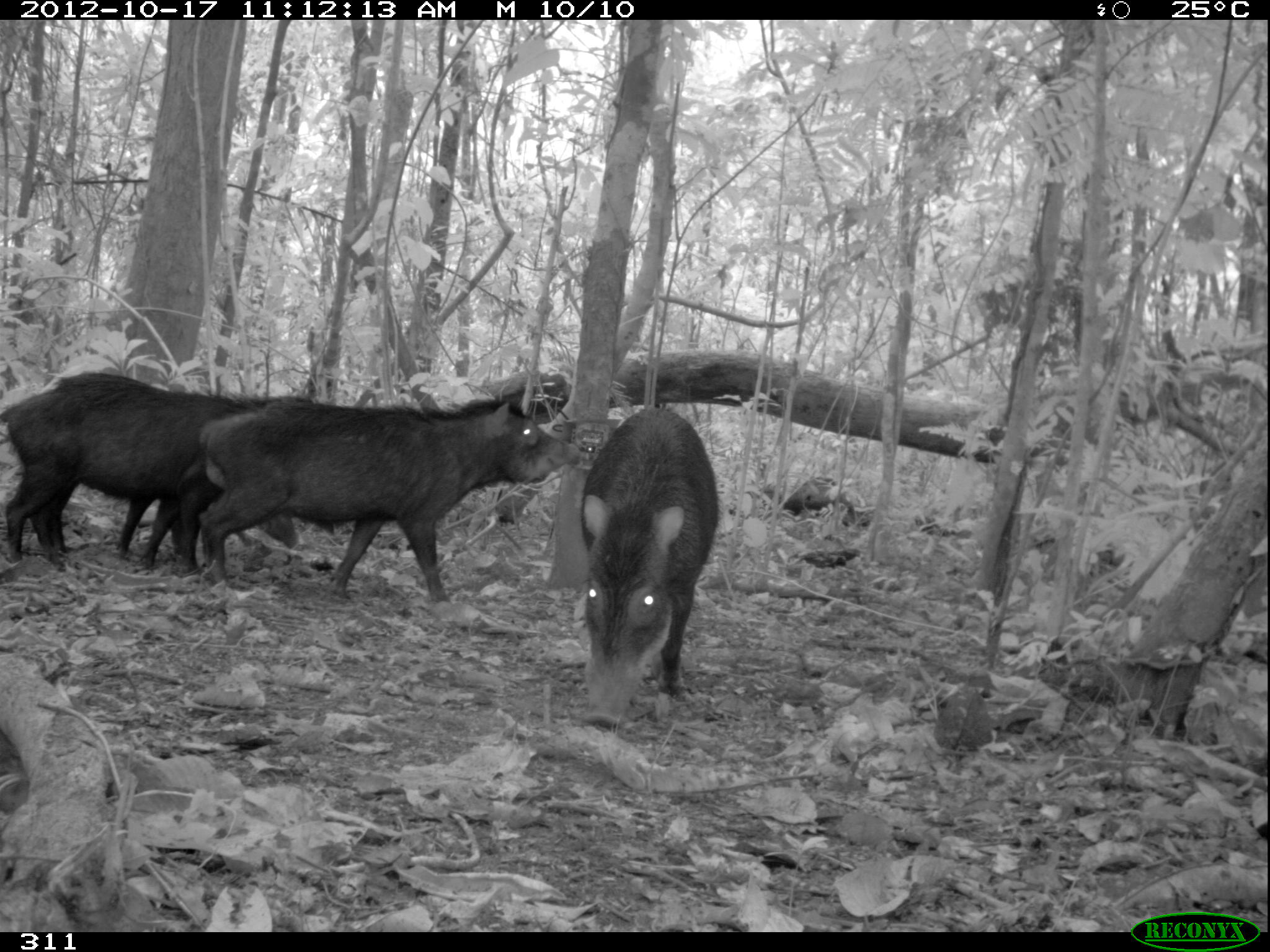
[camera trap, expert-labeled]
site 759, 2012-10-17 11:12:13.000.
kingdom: Animalia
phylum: Chordata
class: Mammalia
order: Artiodactyla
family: Tayassuidae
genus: Tayassu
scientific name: Tayassu pecari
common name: white-lipped peccary